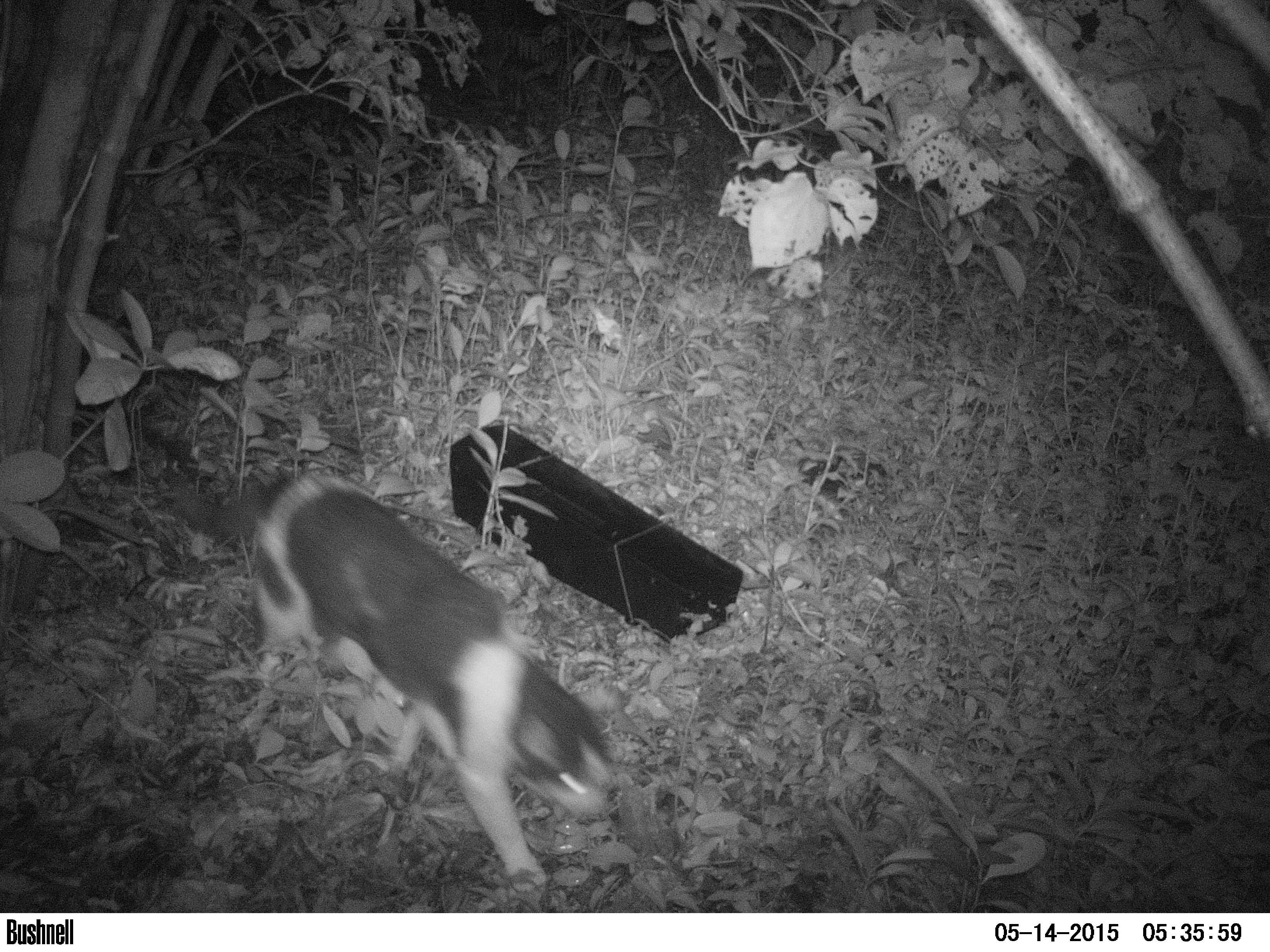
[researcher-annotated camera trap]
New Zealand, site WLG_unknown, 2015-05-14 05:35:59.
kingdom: Animalia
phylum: Chordata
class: Mammalia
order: Carnivora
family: Felidae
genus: Felis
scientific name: Felis catus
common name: domestic cat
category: cat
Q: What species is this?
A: Cat (domestic cat) (Felis catus).